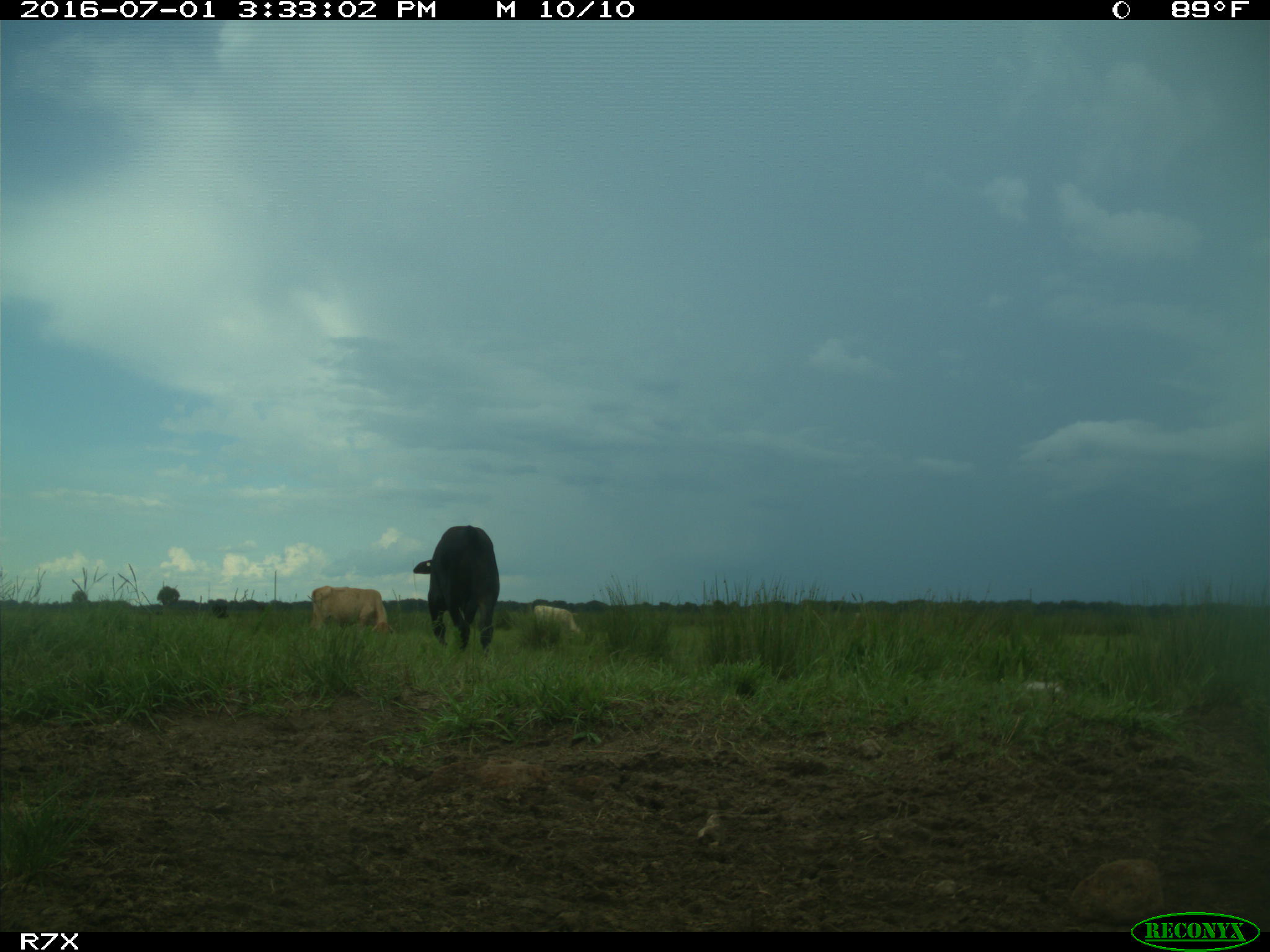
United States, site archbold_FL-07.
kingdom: Animalia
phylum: Chordata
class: Mammalia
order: Artiodactyla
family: Bovidae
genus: Bos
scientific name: Bos taurus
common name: domestic cow